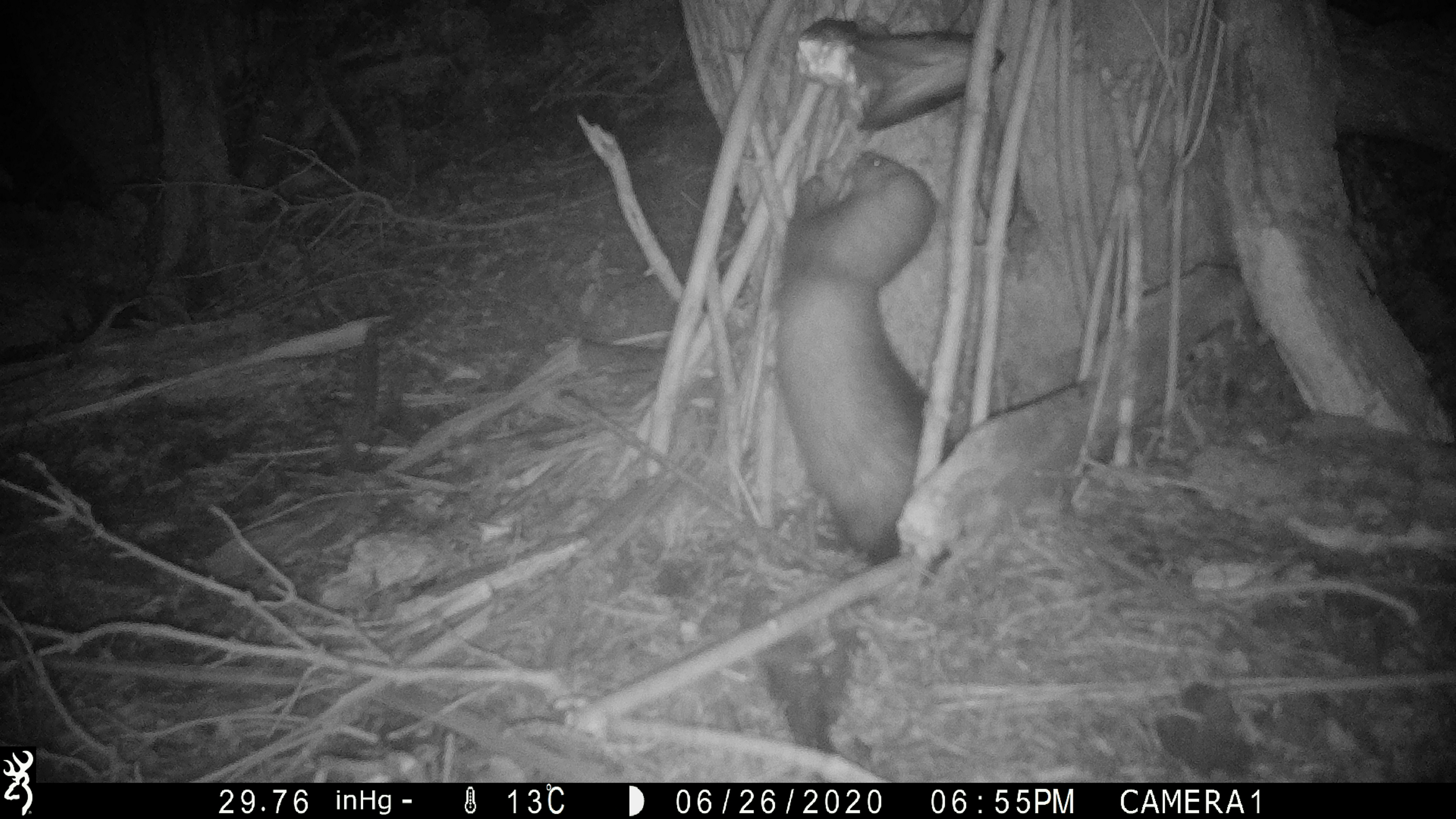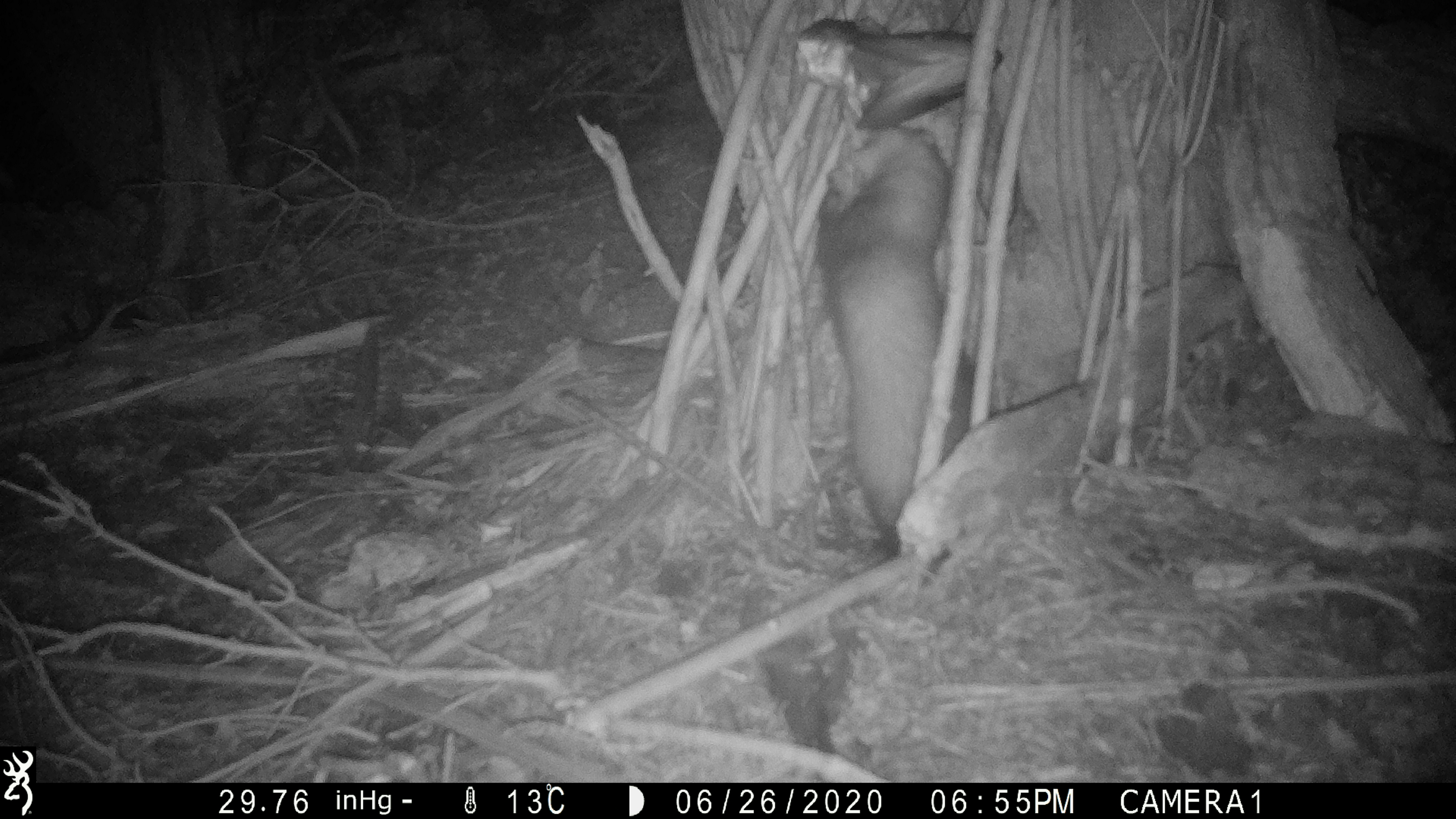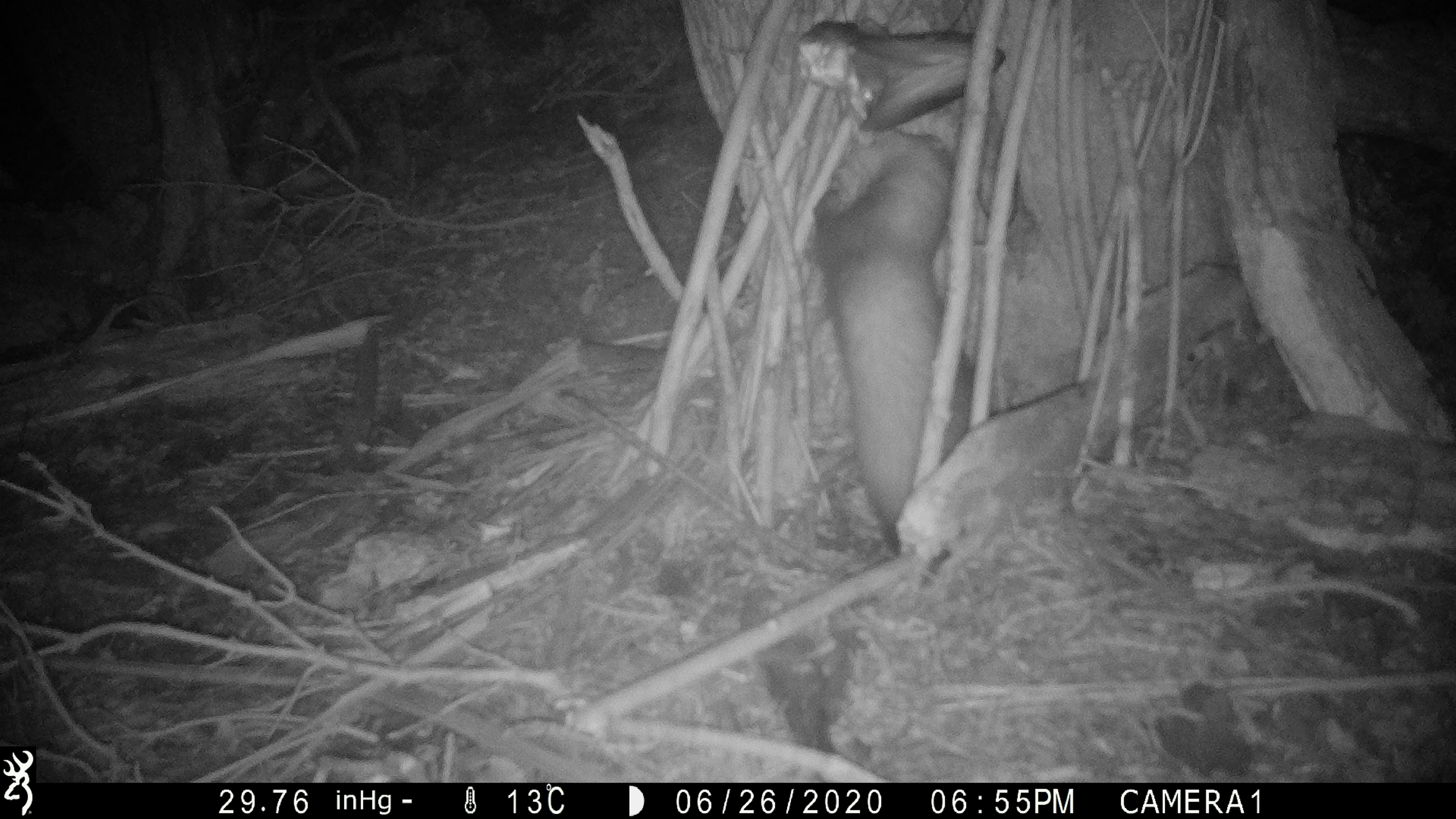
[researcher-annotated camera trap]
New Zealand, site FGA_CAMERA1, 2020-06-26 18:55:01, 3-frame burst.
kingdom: Animalia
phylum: Chordata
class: Mammalia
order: Carnivora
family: Mustelidae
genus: Mustela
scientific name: Mustela furo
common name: ferret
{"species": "ferret (Mustela furo)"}